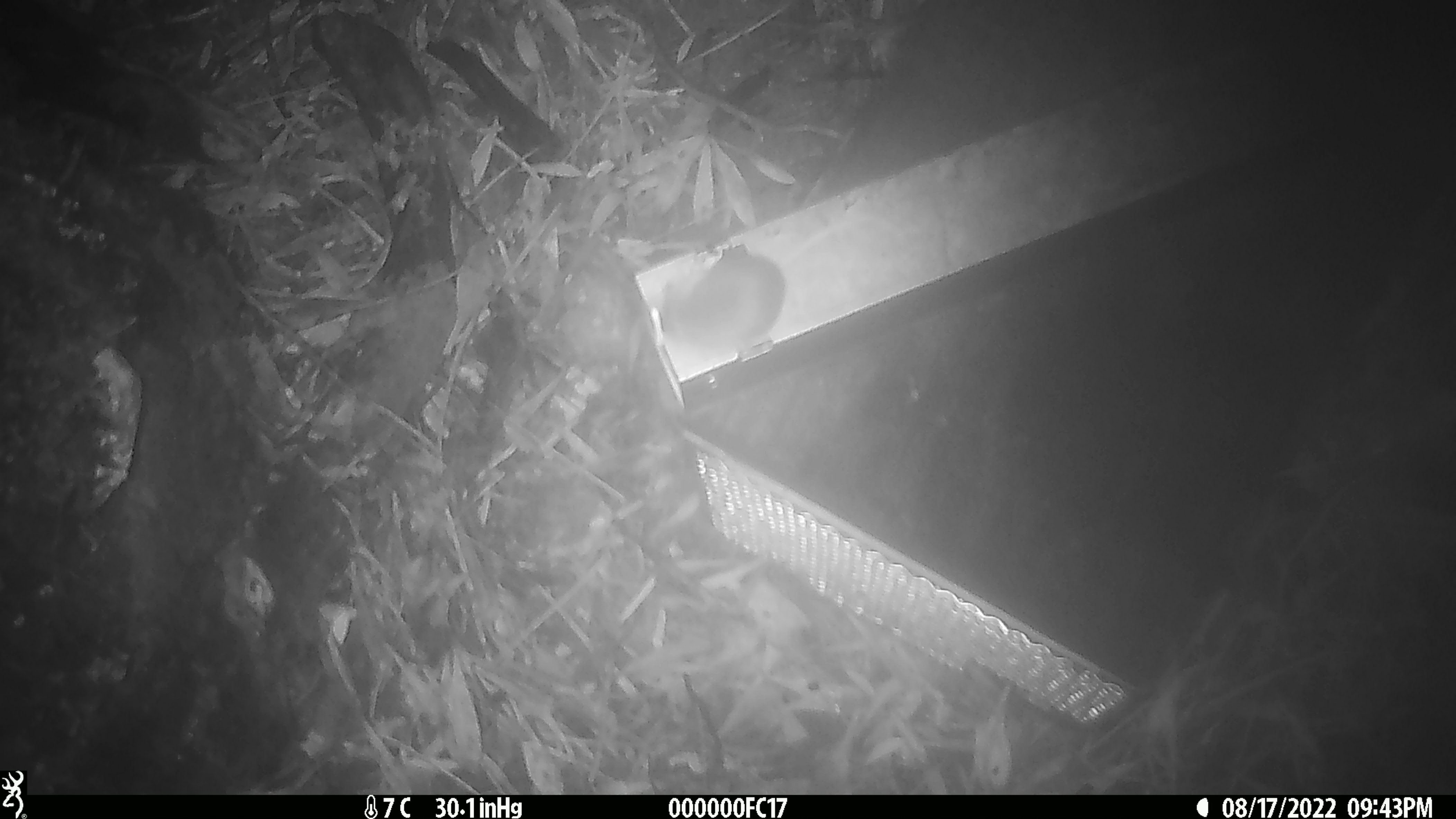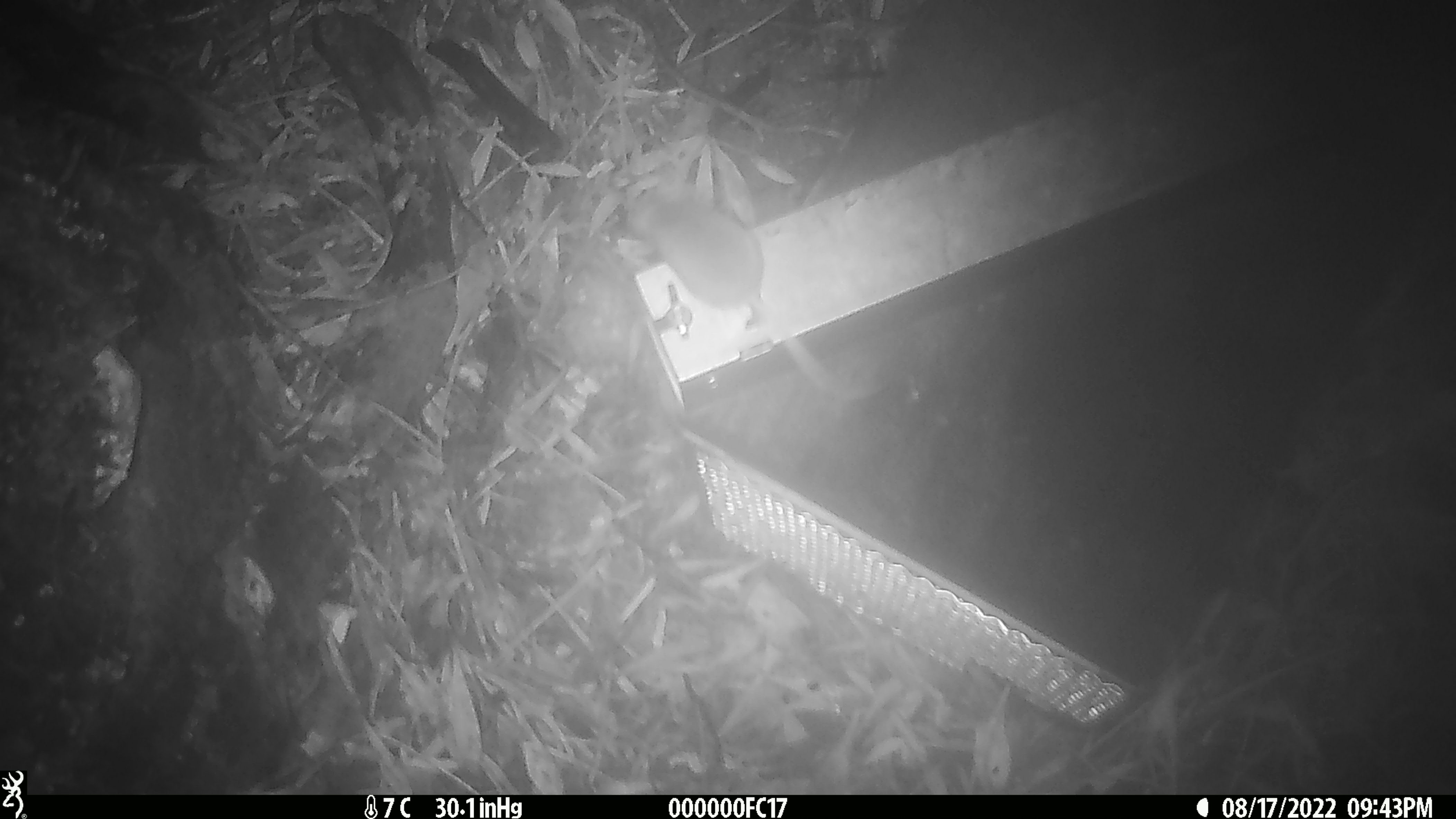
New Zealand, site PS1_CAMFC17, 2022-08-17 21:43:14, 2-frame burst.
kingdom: Animalia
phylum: Chordata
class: Mammalia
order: Rodentia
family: Muridae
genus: Mus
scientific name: Mus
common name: mouse